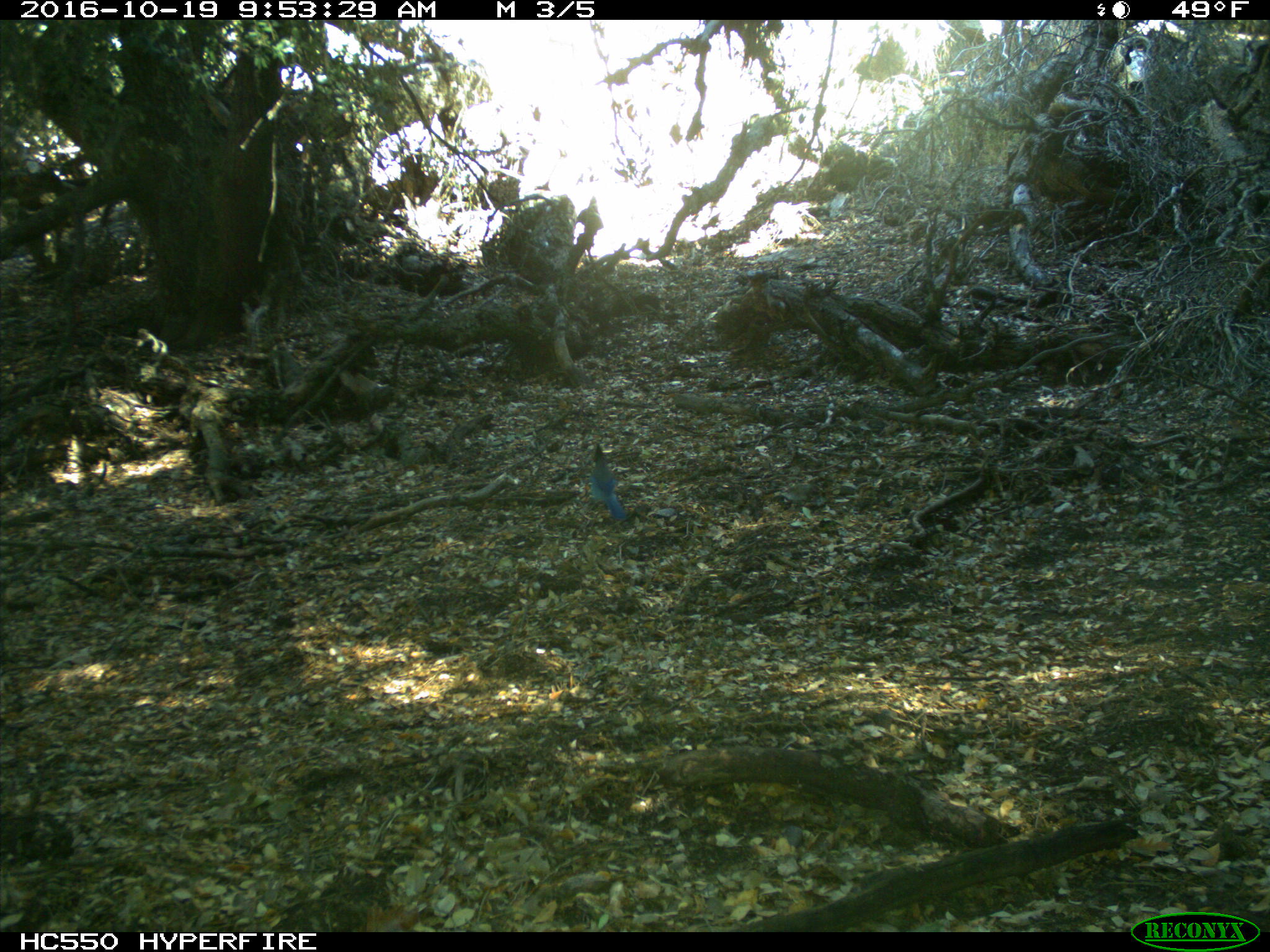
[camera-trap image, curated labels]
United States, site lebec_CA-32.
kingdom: Animalia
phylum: Chordata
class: Aves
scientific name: Aves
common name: birds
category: unidentified bird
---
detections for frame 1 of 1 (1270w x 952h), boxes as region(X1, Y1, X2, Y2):
animal: region(591, 441, 629, 522)